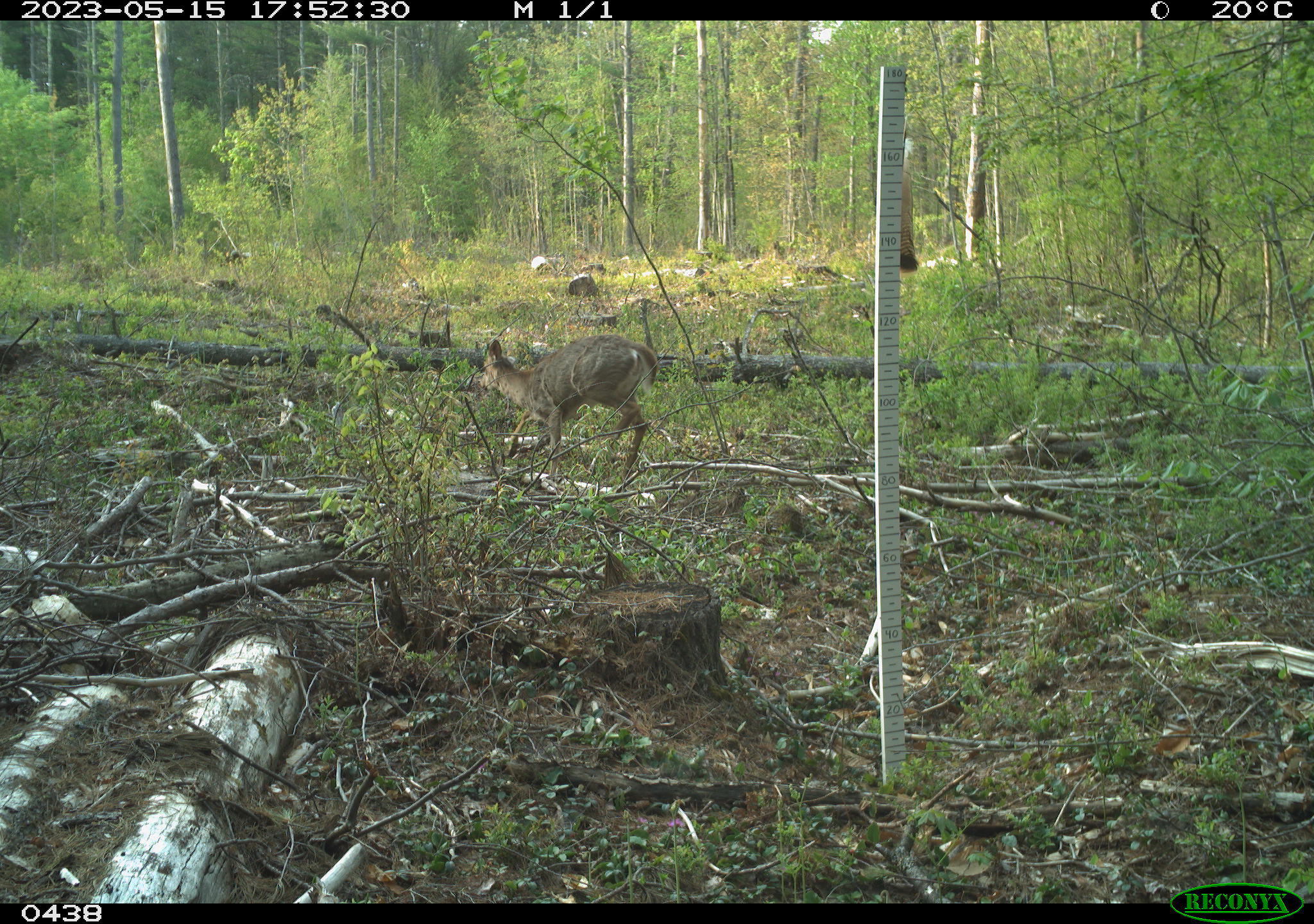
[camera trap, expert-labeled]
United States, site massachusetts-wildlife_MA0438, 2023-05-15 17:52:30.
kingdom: Animalia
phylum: Chordata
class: Mammalia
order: Artiodactyla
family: Cervidae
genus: Odocoileus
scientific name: Odocoileus virginianus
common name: white-tailed deer